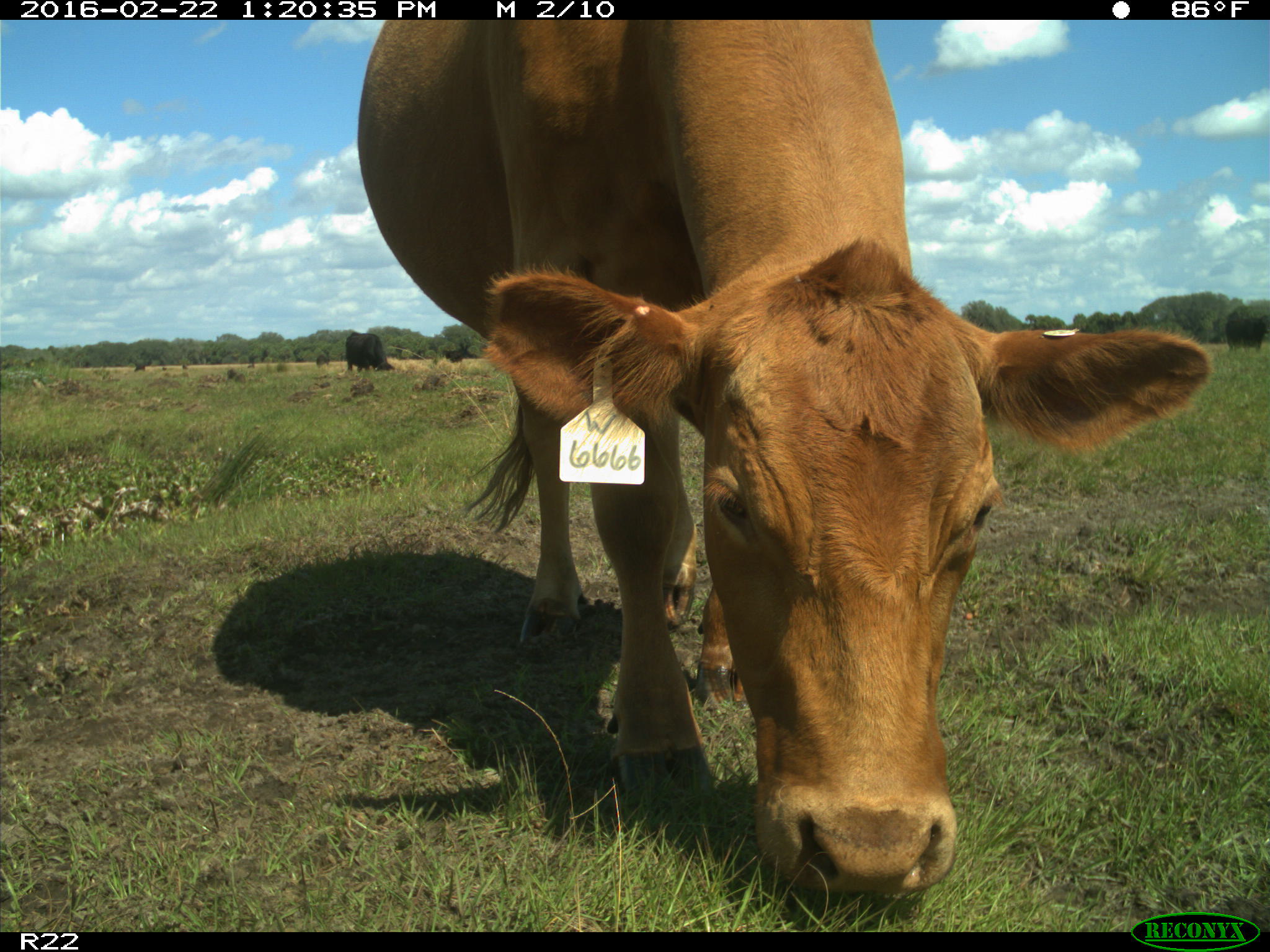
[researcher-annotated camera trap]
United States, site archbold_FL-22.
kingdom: Animalia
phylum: Chordata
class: Mammalia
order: Artiodactyla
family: Bovidae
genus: Bos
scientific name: Bos taurus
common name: domestic cow